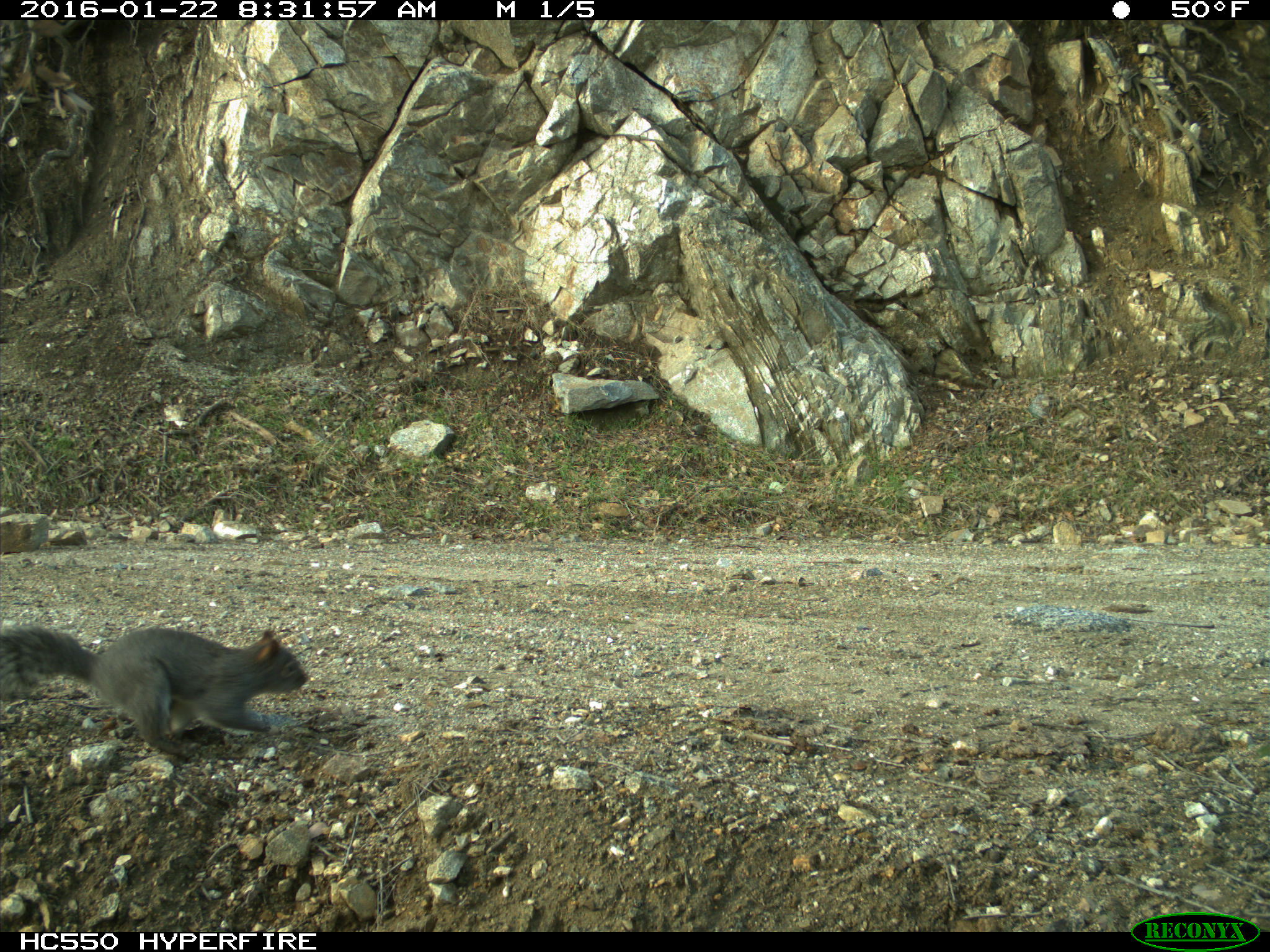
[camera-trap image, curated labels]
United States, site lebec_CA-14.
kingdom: Animalia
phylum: Chordata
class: Mammalia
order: Rodentia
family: Sciuridae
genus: Sciurus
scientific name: Sciurus carolinensis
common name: eastern gray squirrel